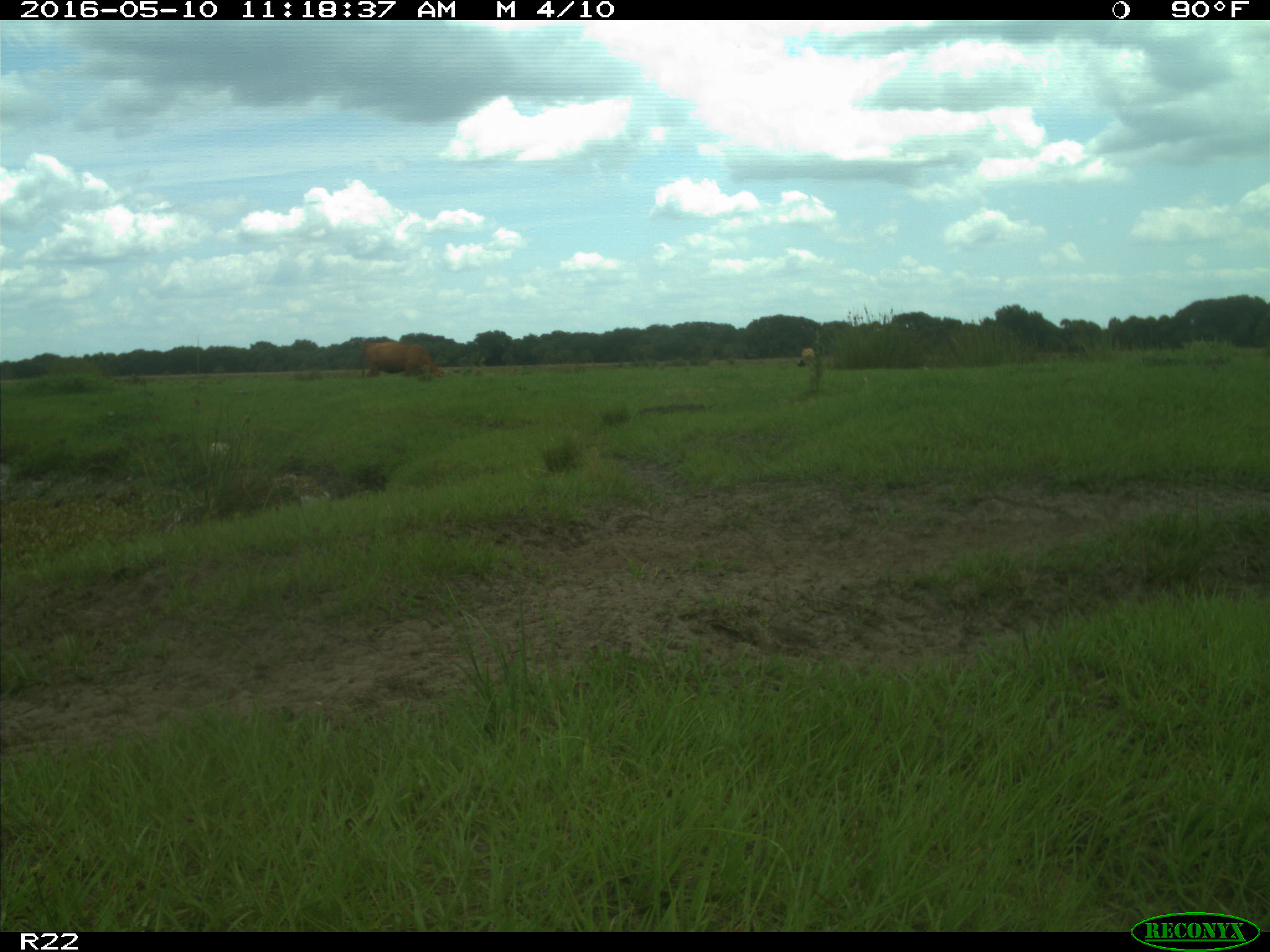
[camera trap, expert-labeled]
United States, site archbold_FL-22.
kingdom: Animalia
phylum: Chordata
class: Mammalia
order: Artiodactyla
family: Bovidae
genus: Bos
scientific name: Bos taurus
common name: domestic cow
Bos taurus (domestic cow).